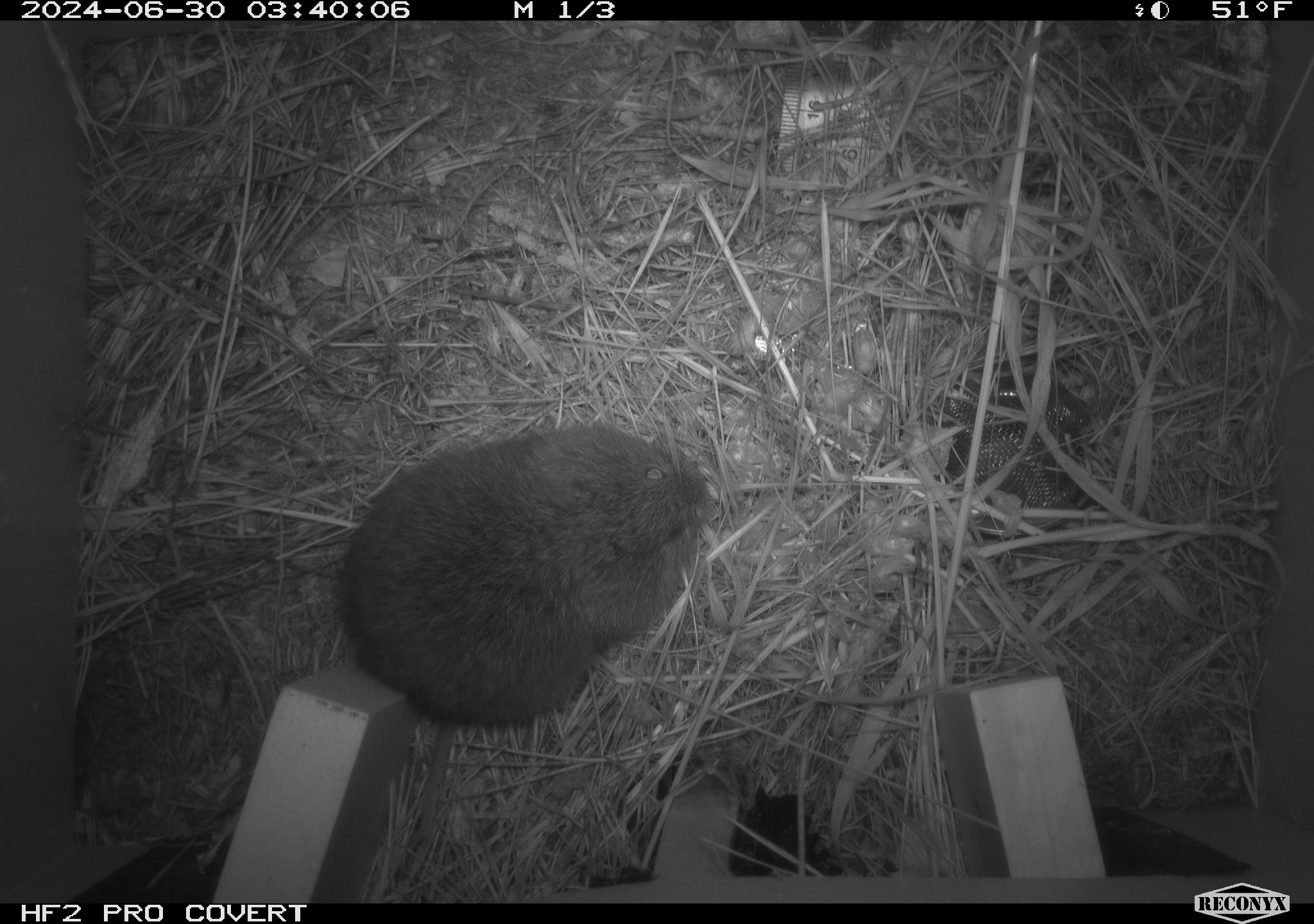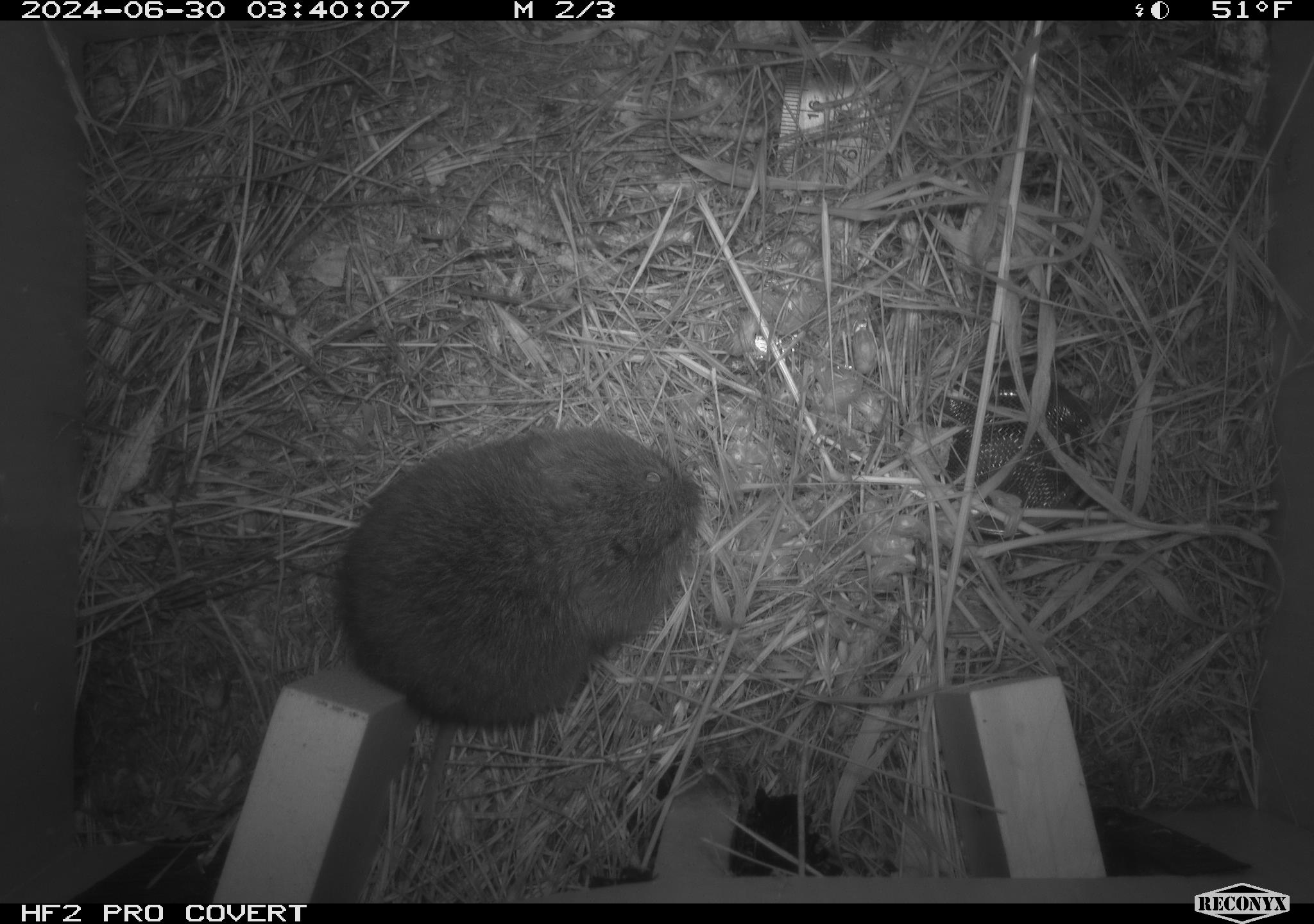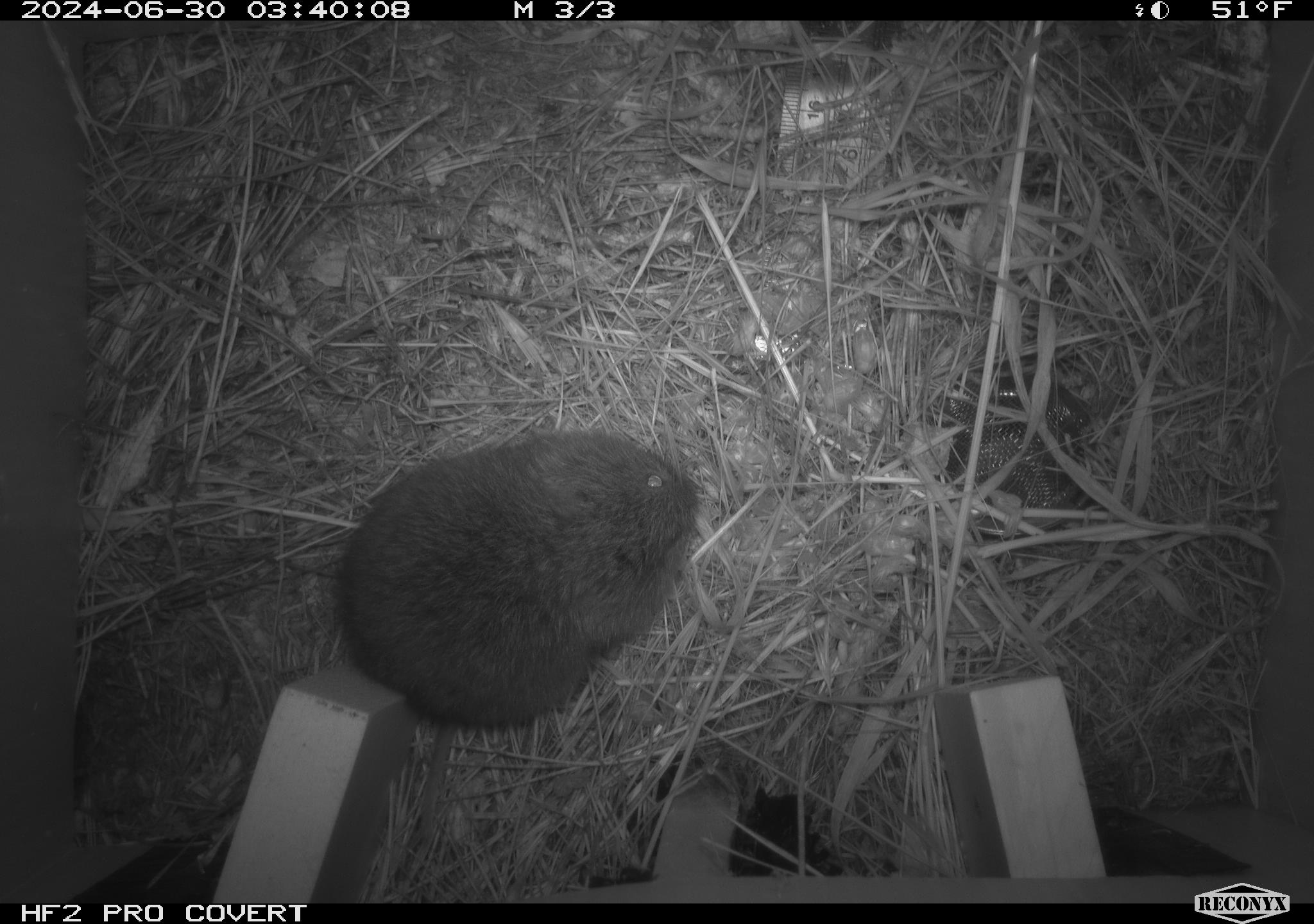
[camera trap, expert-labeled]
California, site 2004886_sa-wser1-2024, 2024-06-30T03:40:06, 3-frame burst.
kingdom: Animalia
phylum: Chordata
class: Mammalia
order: Rodentia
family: Cricetidae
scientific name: Arvicolinae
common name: voles, lemmings, and muskrats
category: arvicolinae subfamily